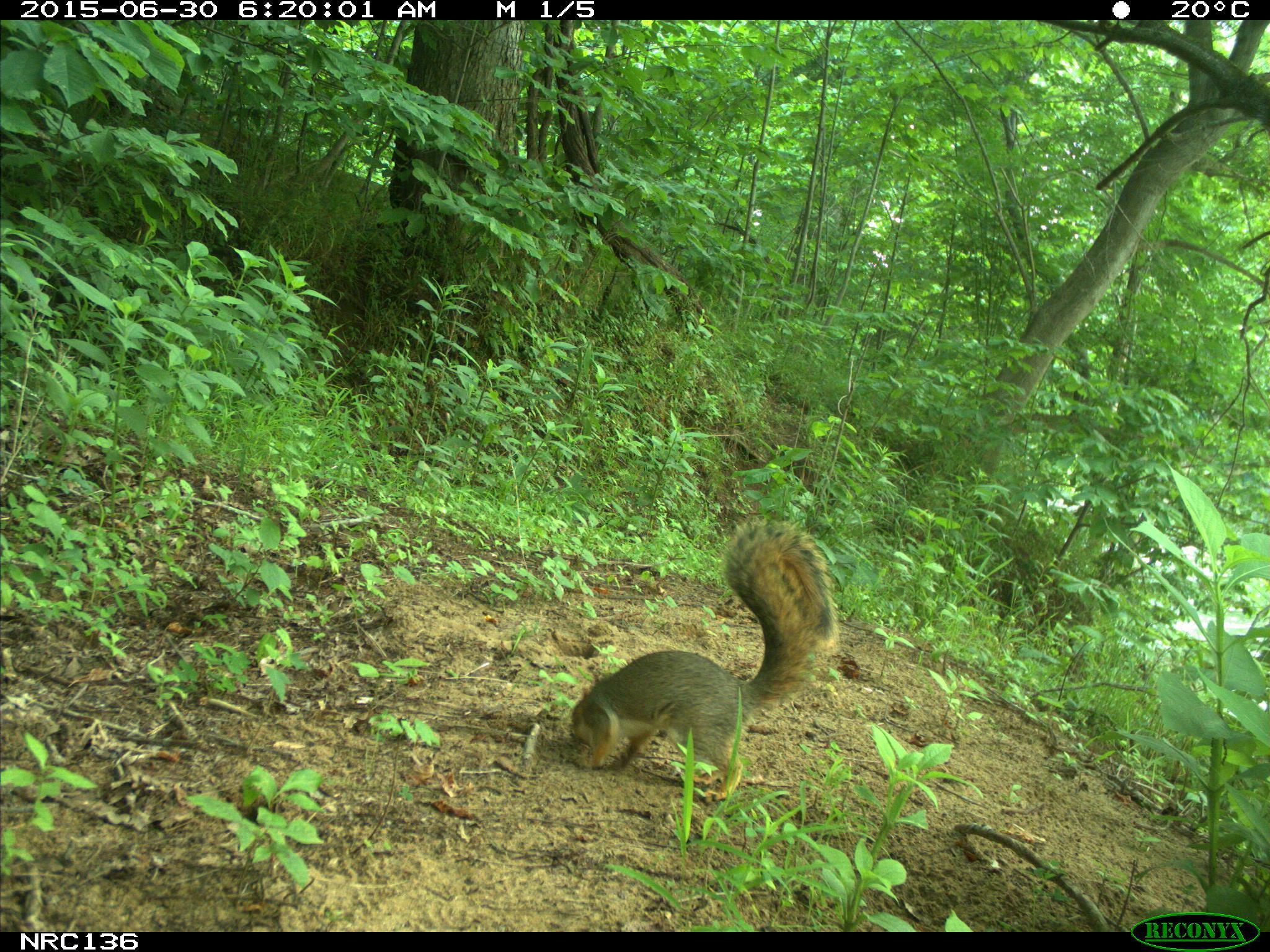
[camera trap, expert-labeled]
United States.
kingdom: Animalia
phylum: Chordata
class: Mammalia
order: Rodentia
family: Sciuridae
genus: Sciurus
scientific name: Sciurus niger cinereus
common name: eastern fox squirrel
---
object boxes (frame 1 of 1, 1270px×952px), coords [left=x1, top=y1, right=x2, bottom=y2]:
Eastern Fox Squirrel: [left=557, top=515, right=841, bottom=799]